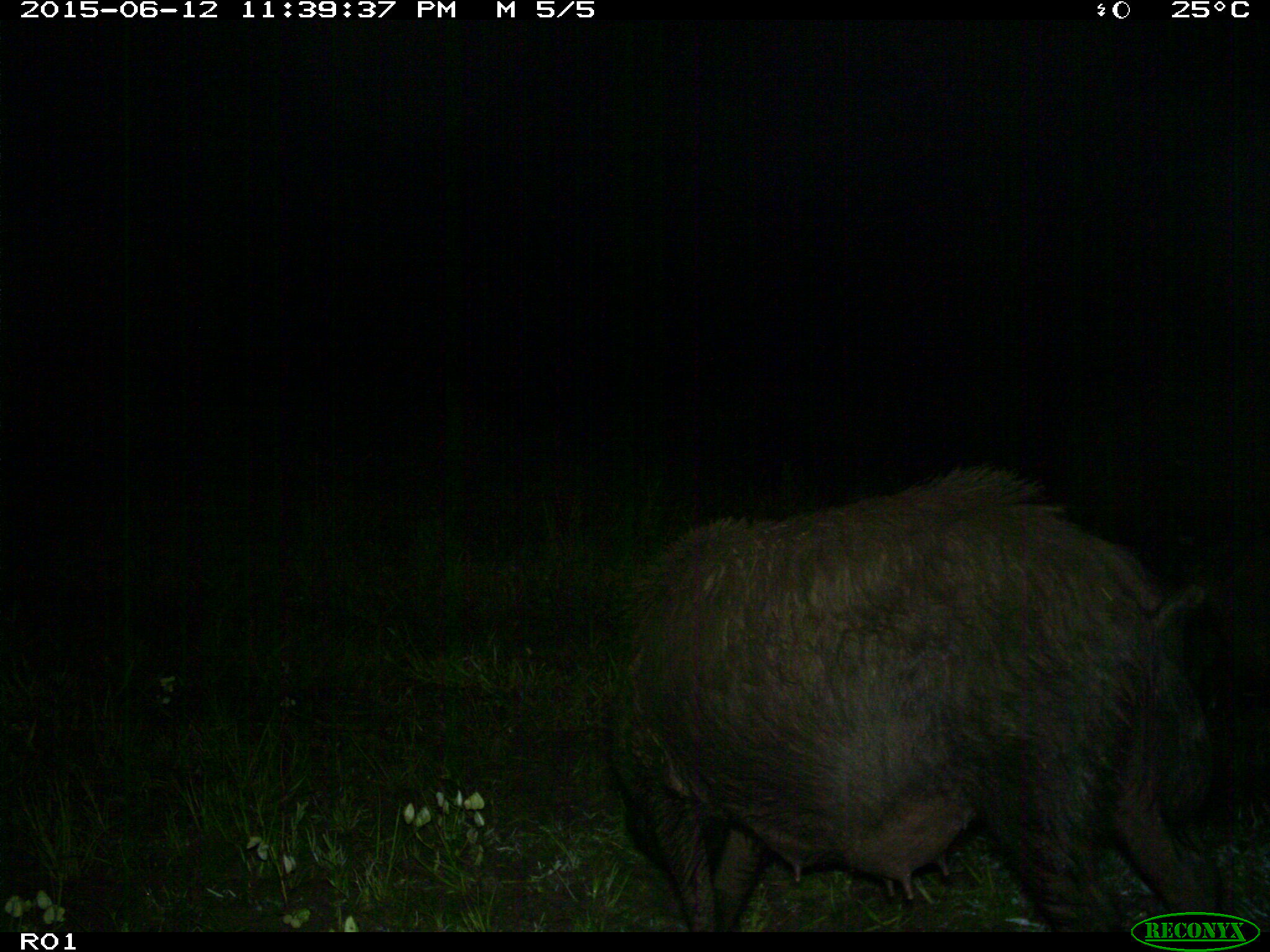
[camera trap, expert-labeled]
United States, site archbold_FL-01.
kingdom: Animalia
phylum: Chordata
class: Mammalia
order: Artiodactyla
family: Suidae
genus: Sus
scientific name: Sus scrofa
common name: wild boar